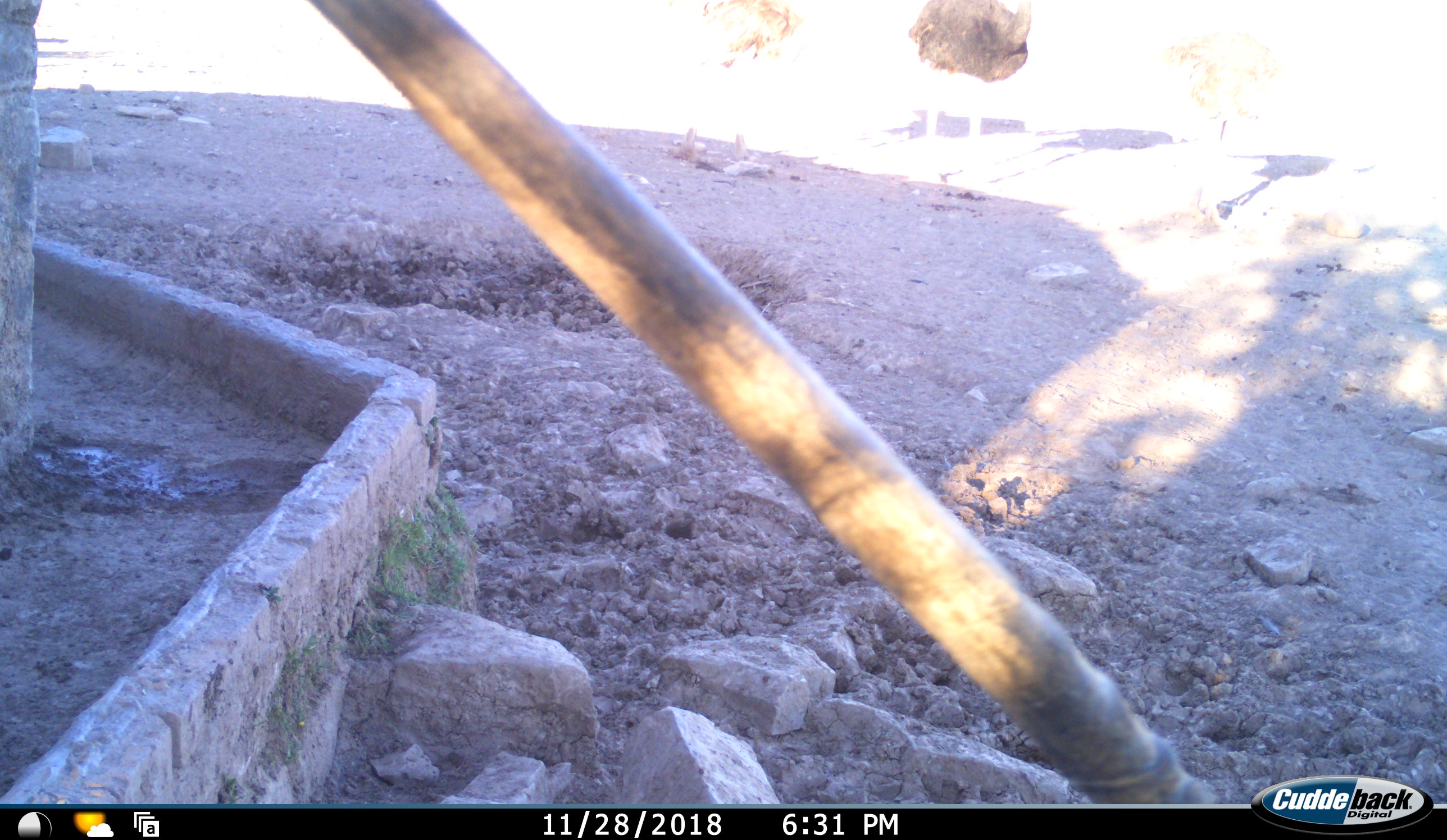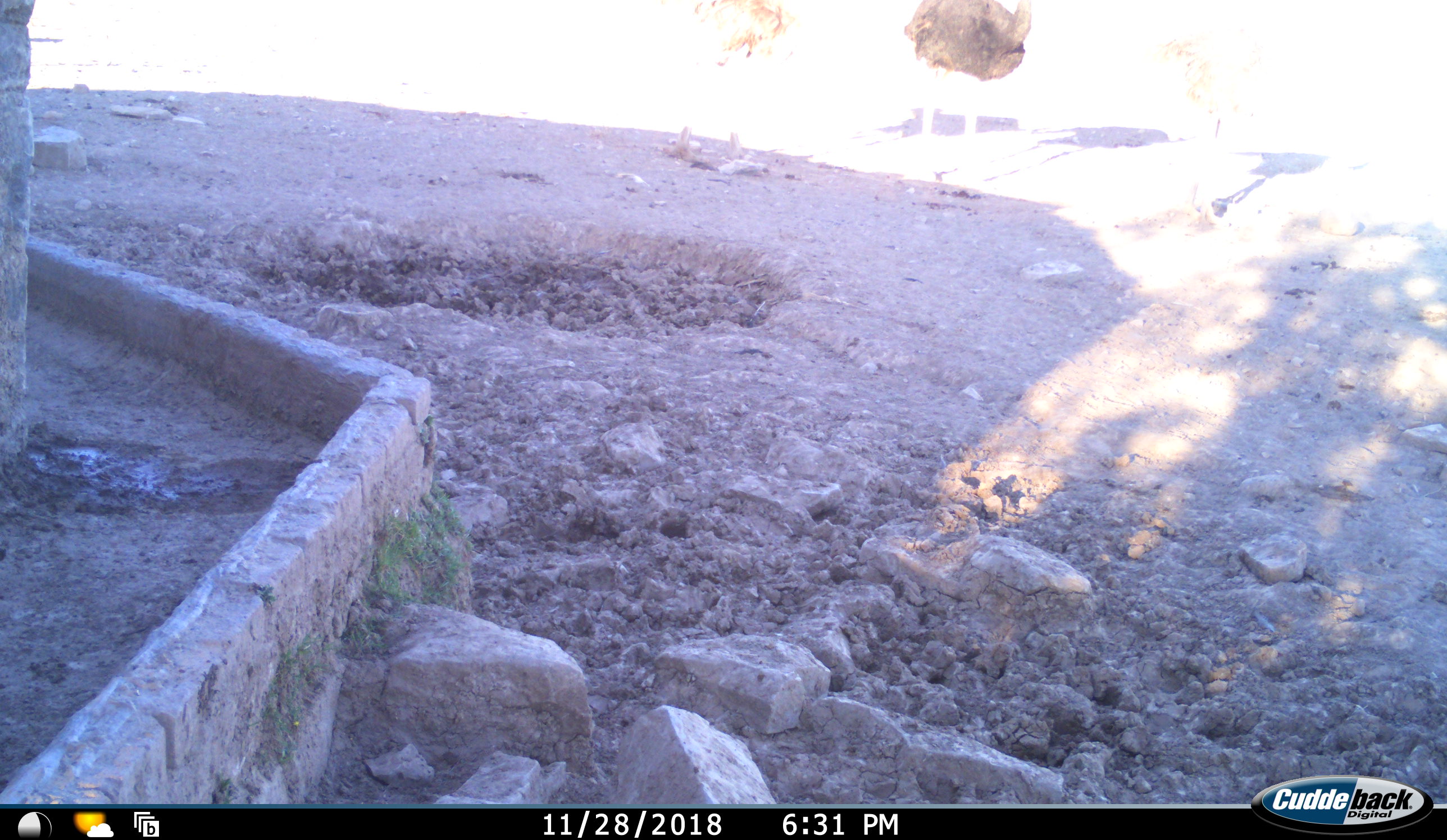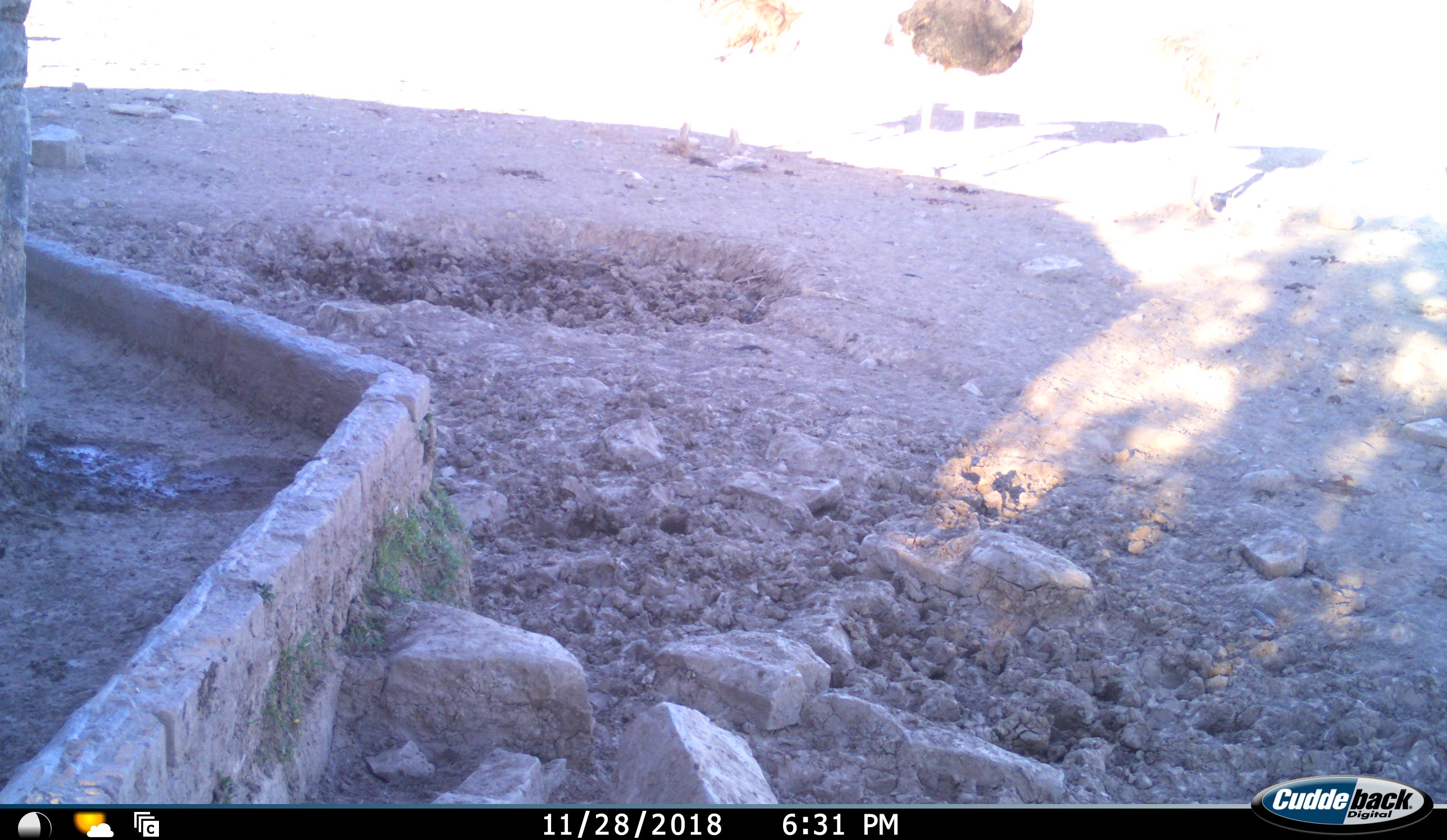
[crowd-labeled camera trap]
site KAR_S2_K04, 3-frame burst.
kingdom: Animalia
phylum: Chordata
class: Aves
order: Struthioniformes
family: Struthionidae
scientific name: Struthionidae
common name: ostrich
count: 3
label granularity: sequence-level